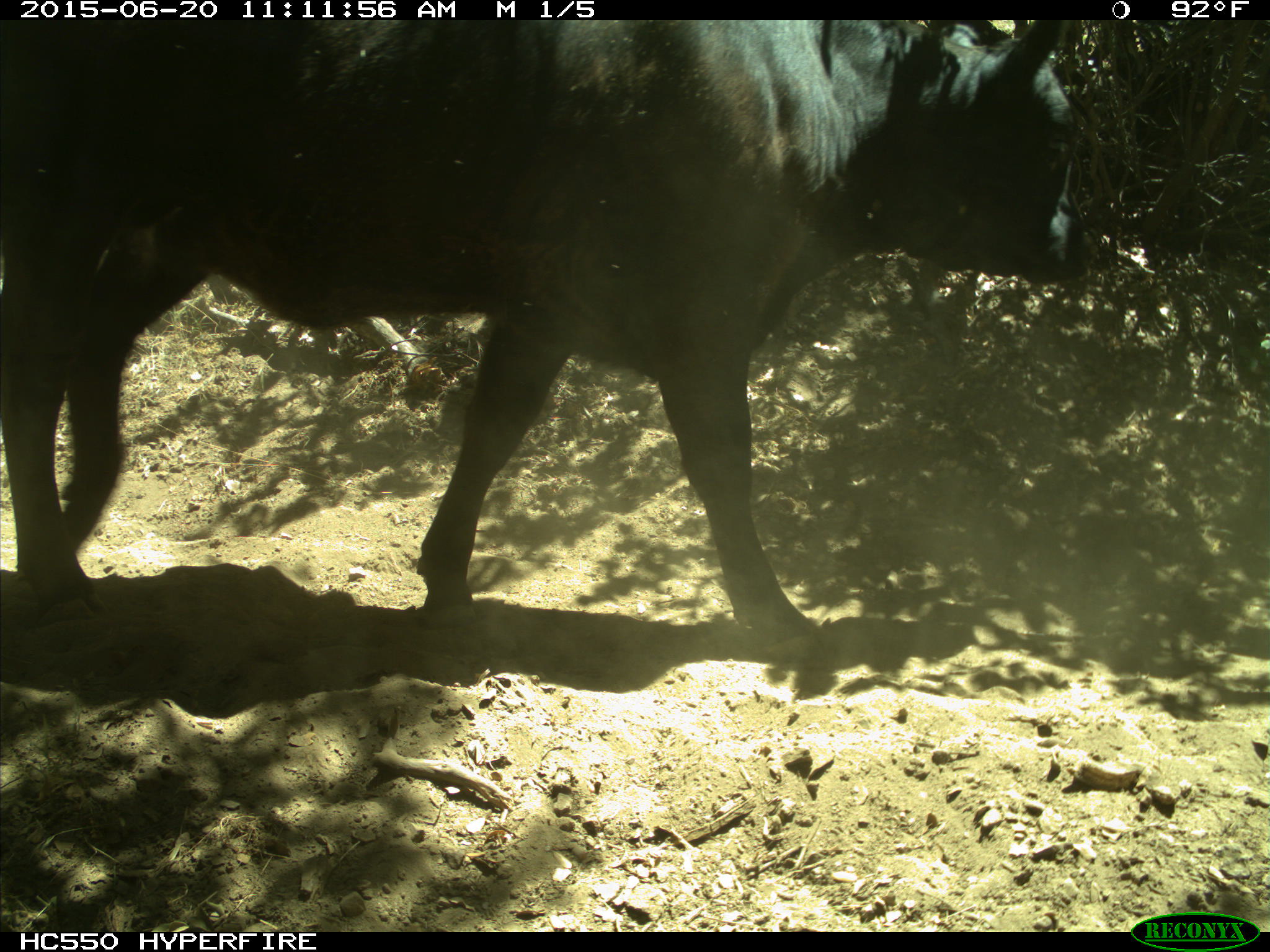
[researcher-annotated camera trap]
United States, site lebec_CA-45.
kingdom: Animalia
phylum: Chordata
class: Mammalia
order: Artiodactyla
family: Bovidae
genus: Bos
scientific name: Bos taurus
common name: domestic cow